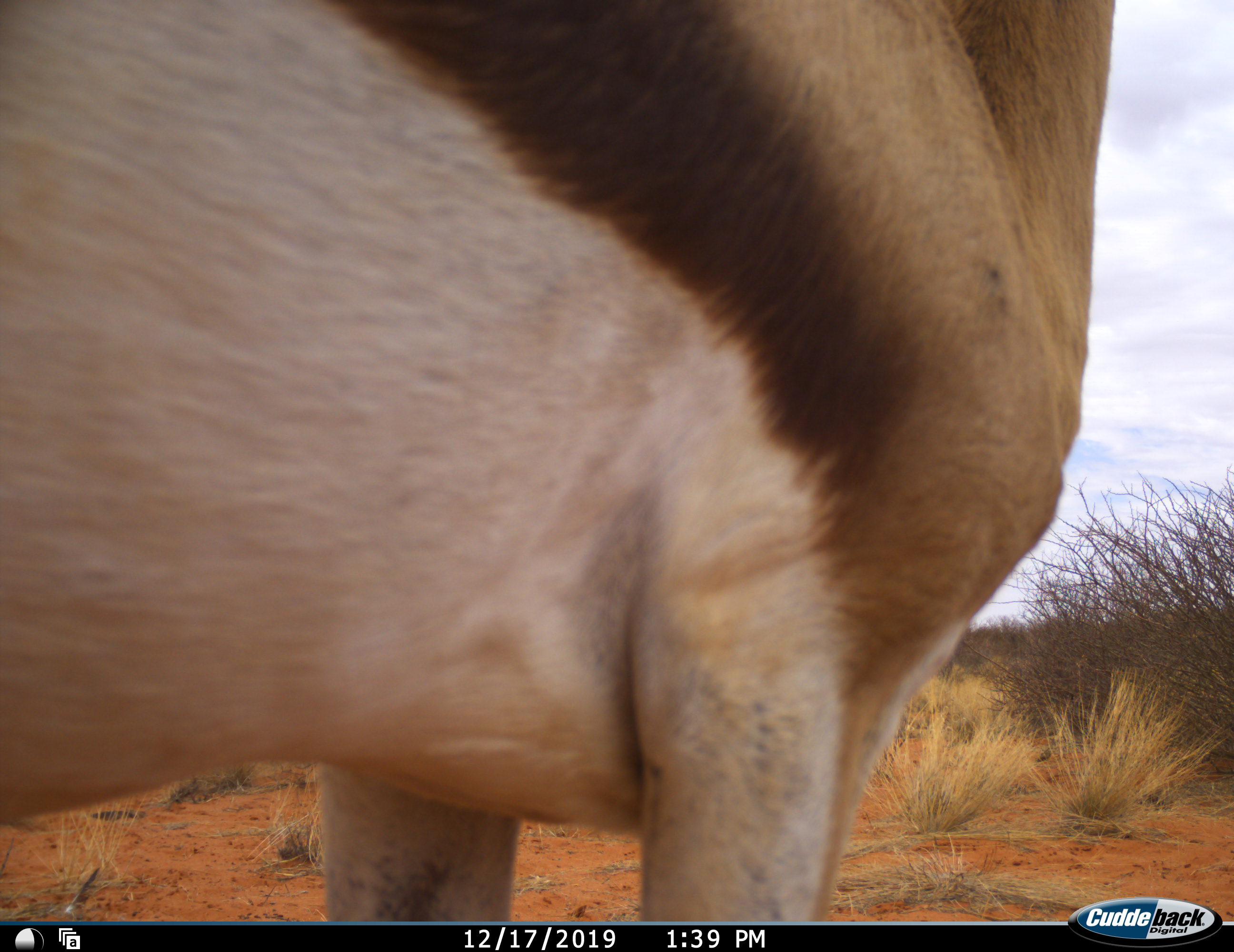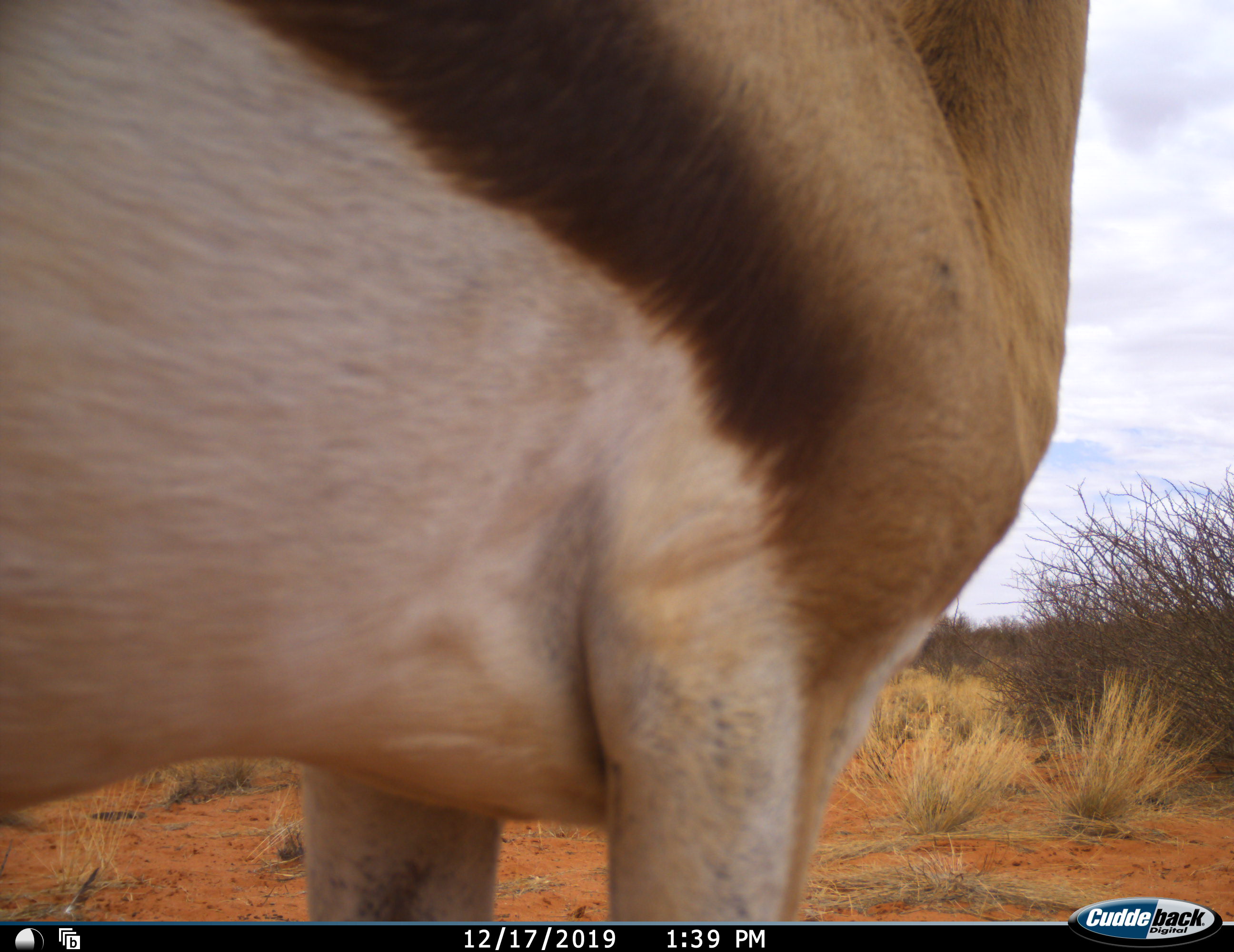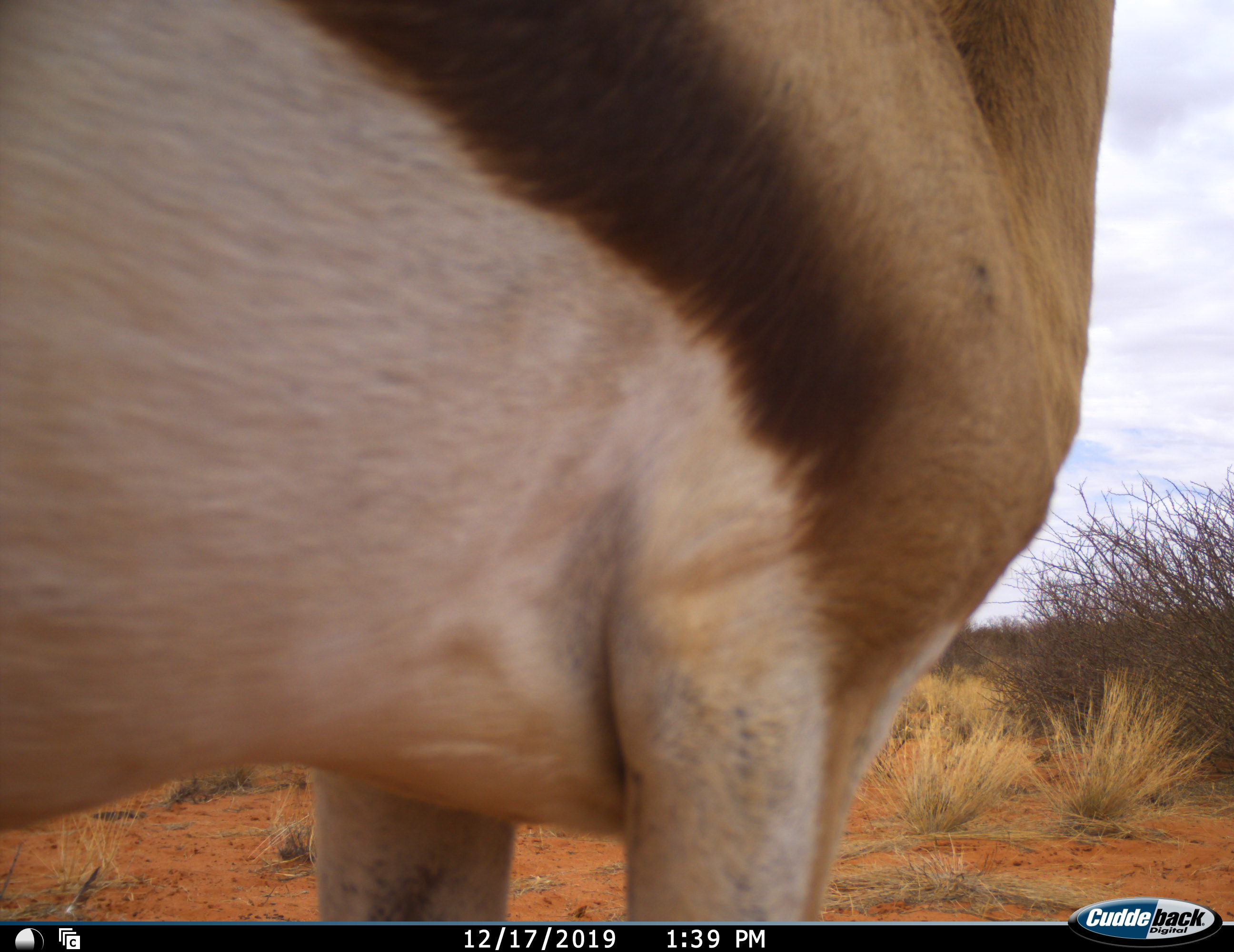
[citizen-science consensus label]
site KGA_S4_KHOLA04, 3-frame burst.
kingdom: Animalia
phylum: Chordata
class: Mammalia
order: Artiodactyla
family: Bovidae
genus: Antidorcas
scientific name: Antidorcas marsupialis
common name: springbok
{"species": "springbok (Antidorcas marsupialis)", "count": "1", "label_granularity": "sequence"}